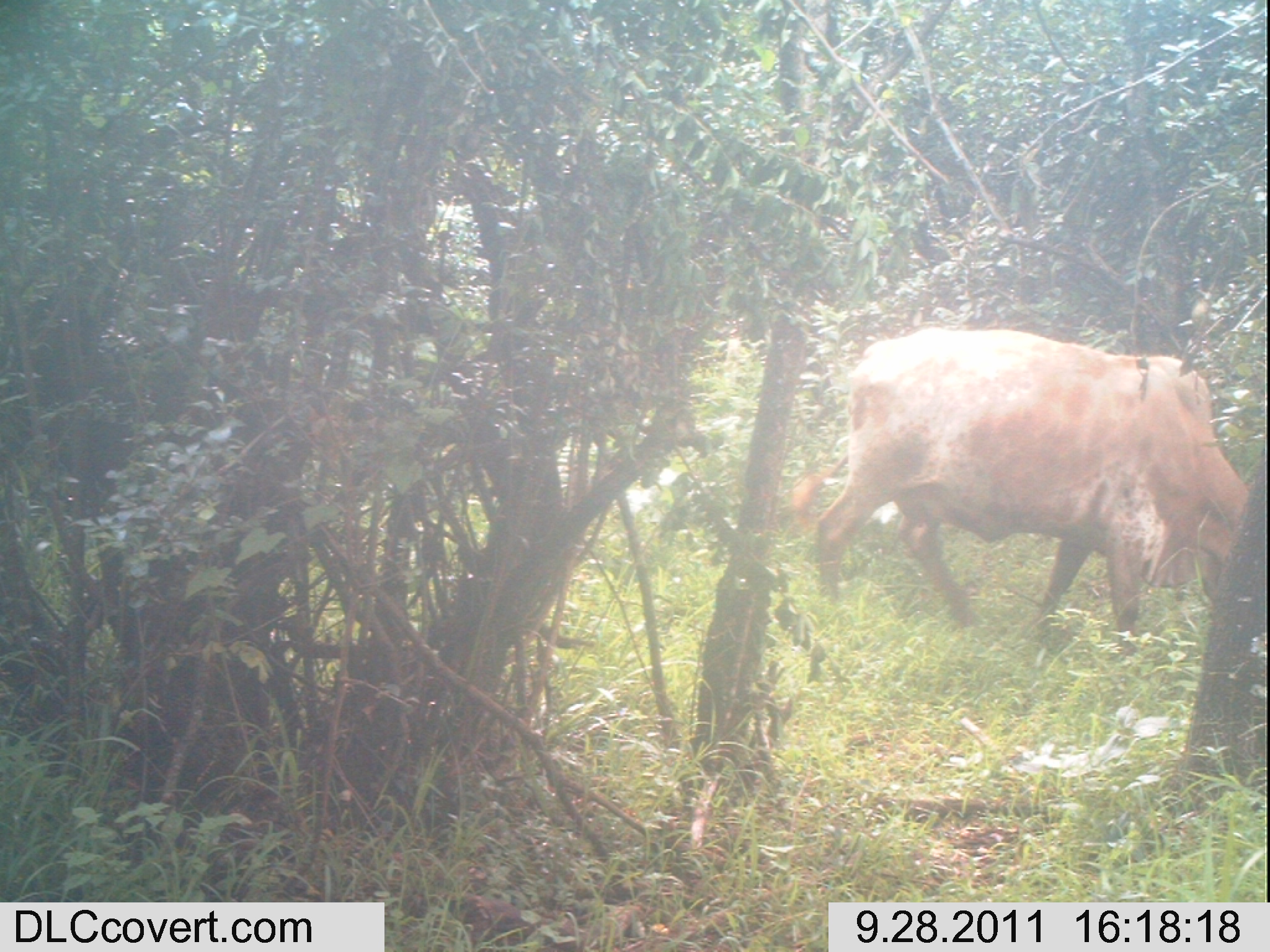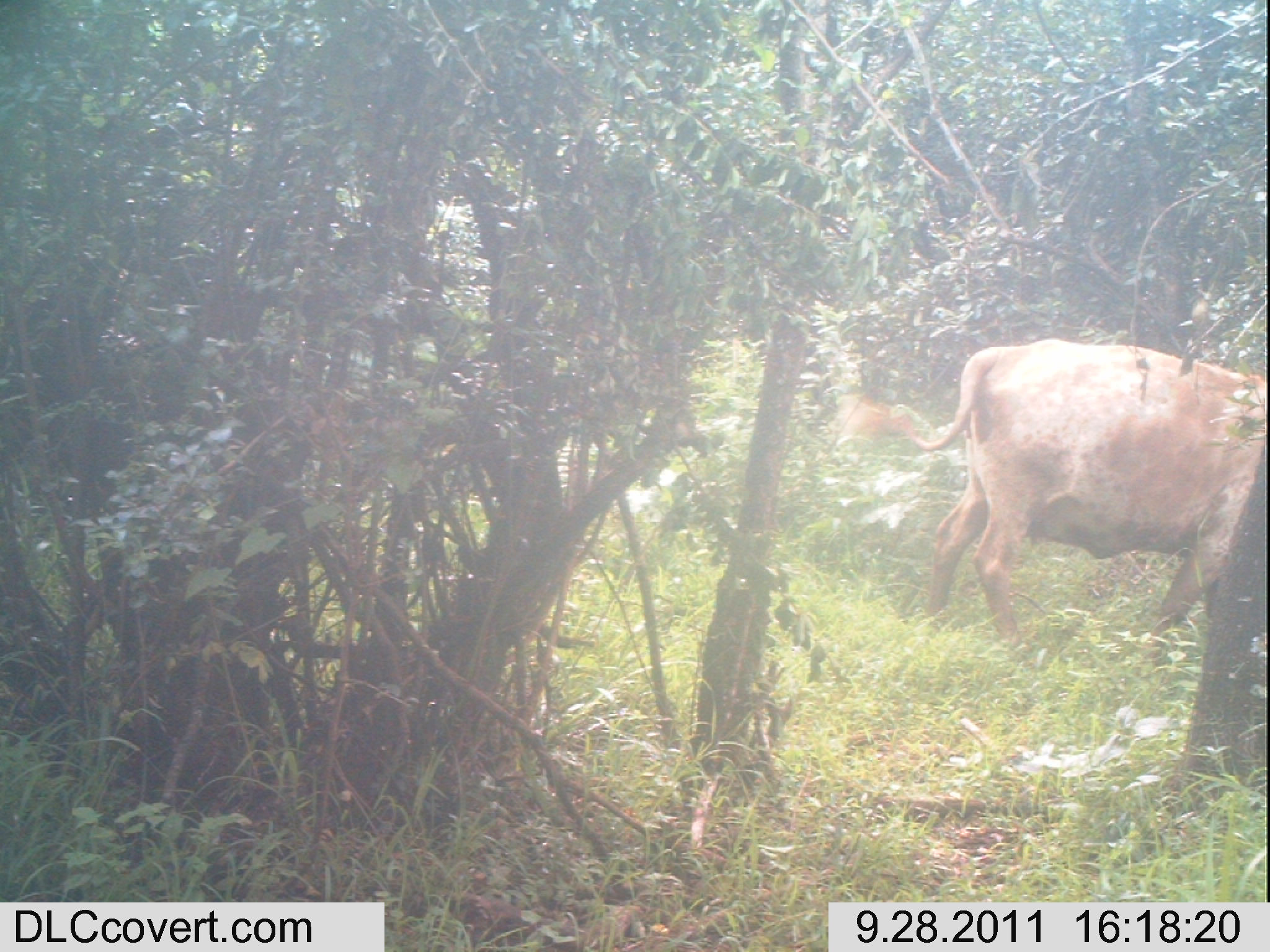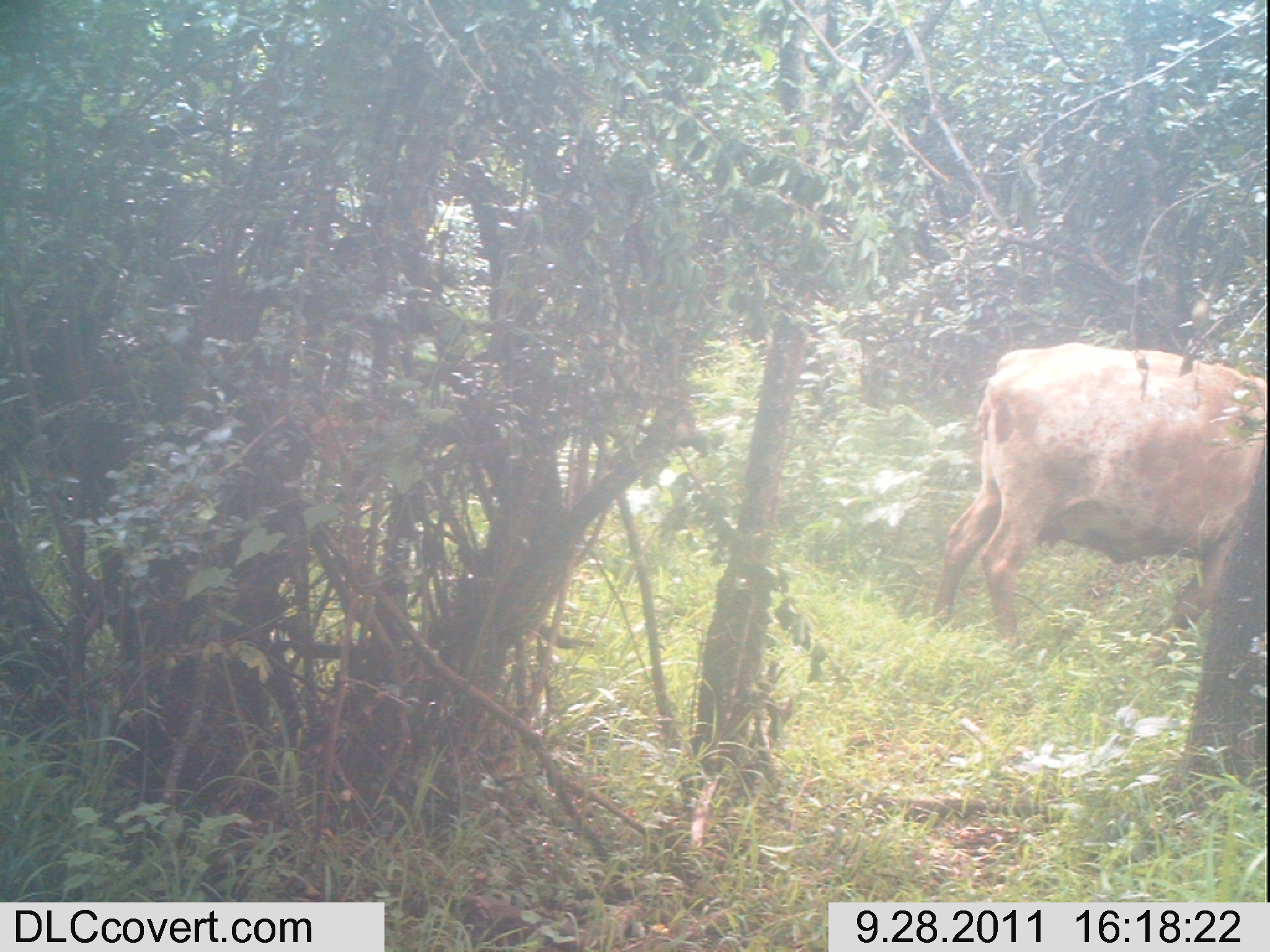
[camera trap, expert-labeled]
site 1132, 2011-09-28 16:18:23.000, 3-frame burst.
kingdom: Animalia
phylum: Chordata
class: Mammalia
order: Artiodactyla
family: Bovidae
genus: Bos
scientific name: Bos taurus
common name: domestic cattle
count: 1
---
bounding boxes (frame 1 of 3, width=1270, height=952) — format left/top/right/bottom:
bos taurus: 816/327/1251/658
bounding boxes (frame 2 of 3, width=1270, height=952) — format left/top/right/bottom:
bos taurus: 890/337/1267/637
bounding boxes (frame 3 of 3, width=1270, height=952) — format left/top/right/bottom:
bos taurus: 930/341/1267/665